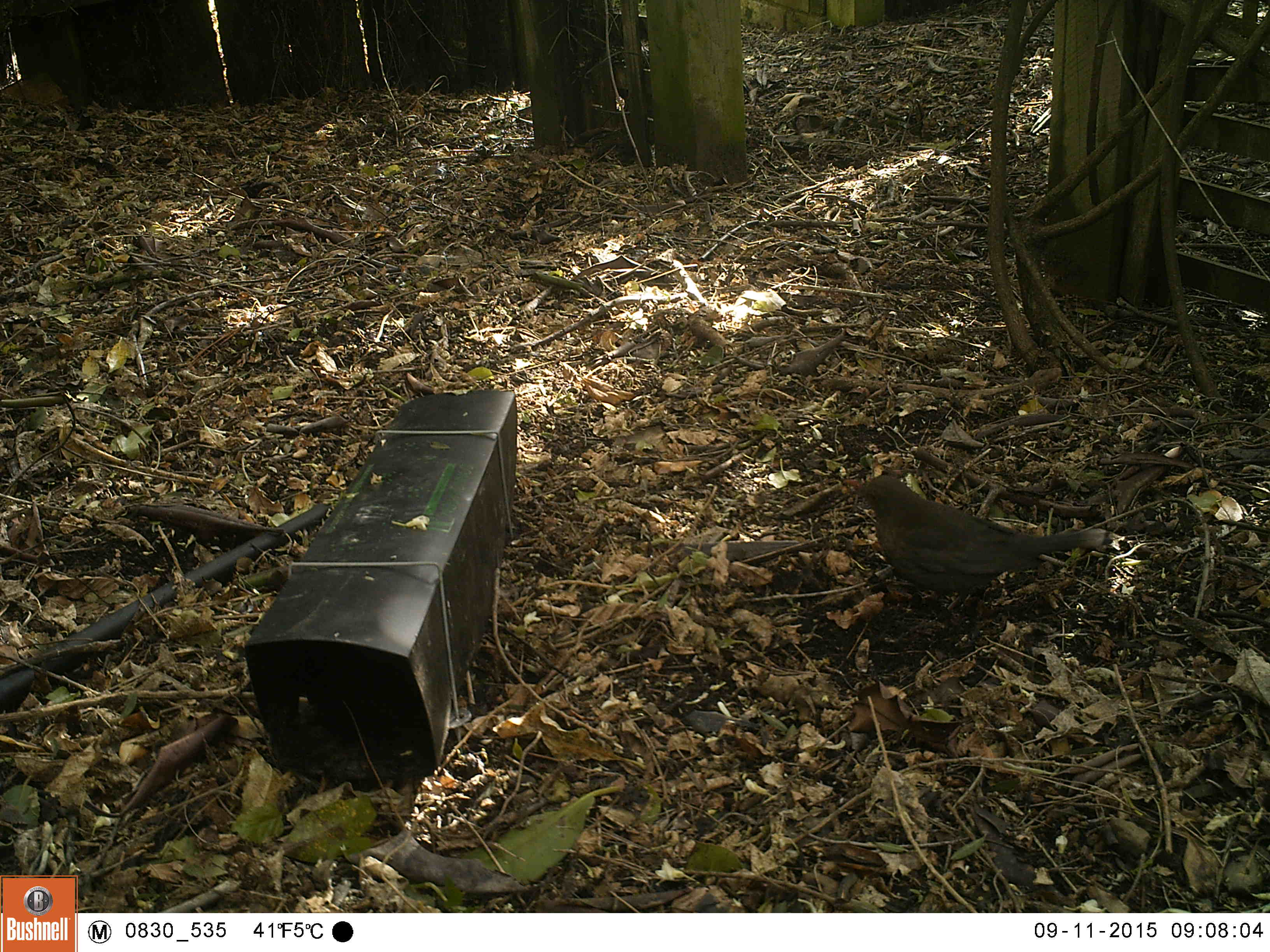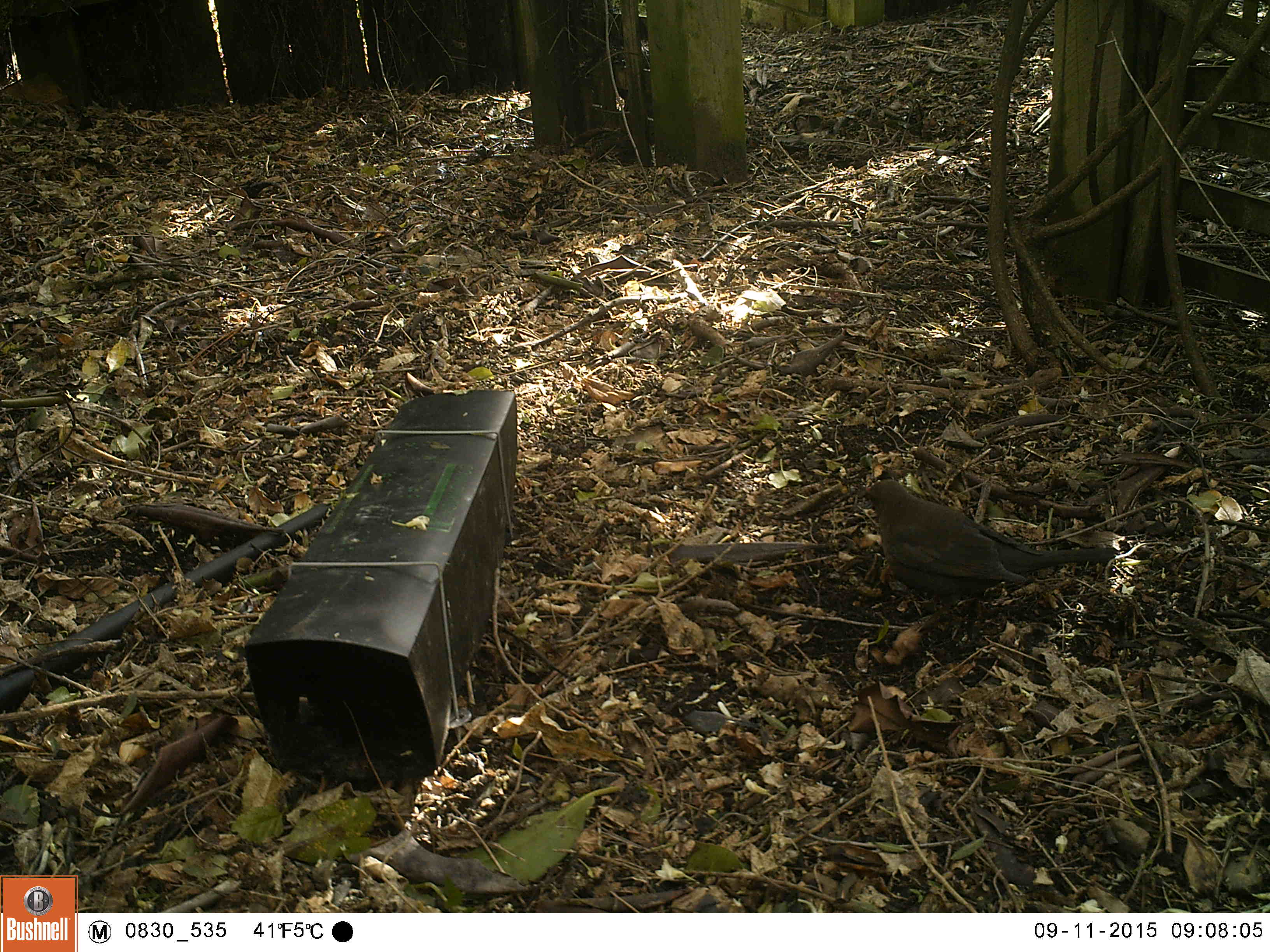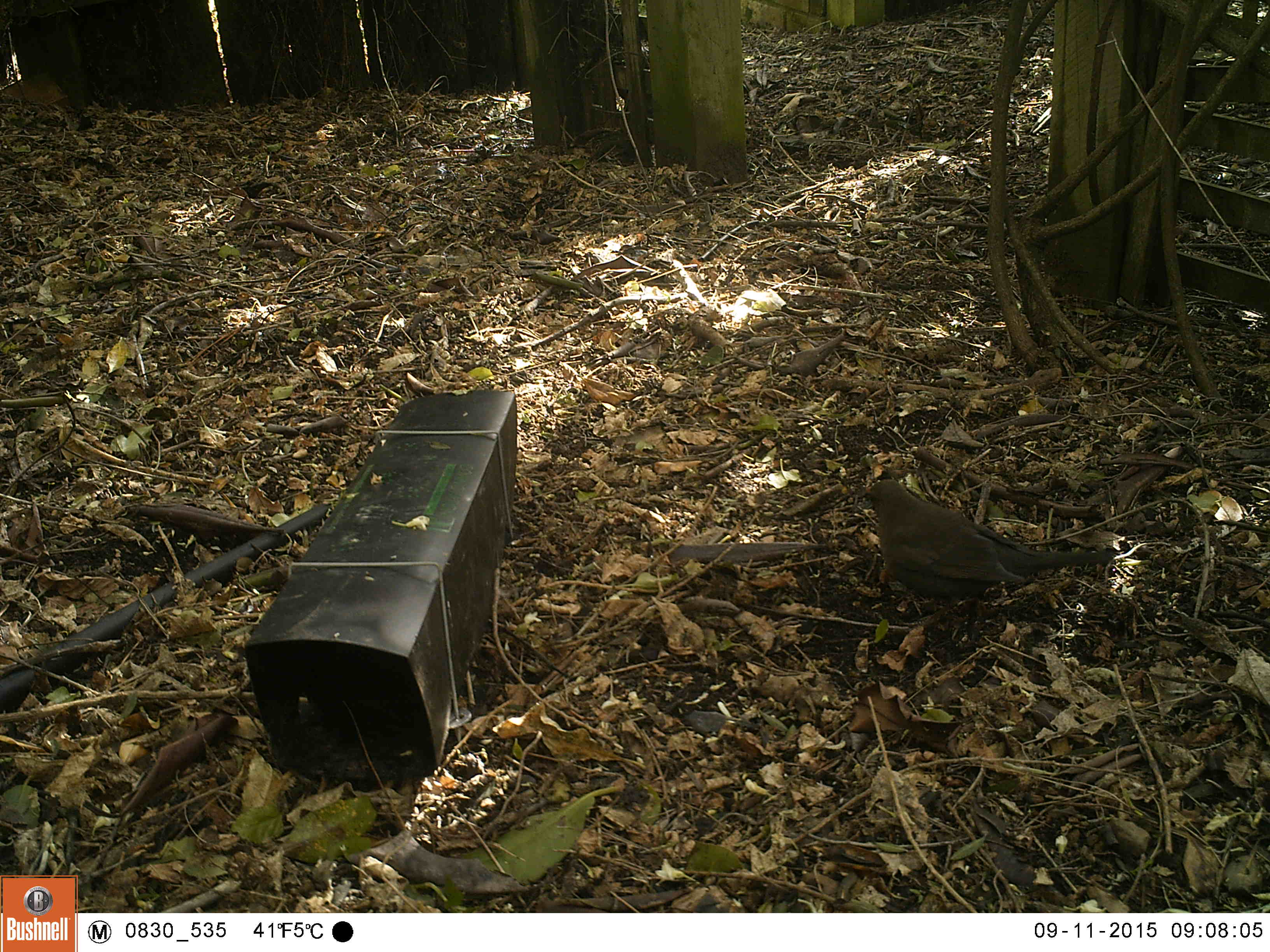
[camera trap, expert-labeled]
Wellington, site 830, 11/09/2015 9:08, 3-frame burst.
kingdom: Animalia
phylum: Chordata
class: Aves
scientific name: Aves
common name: bird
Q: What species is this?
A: Bird (Aves).